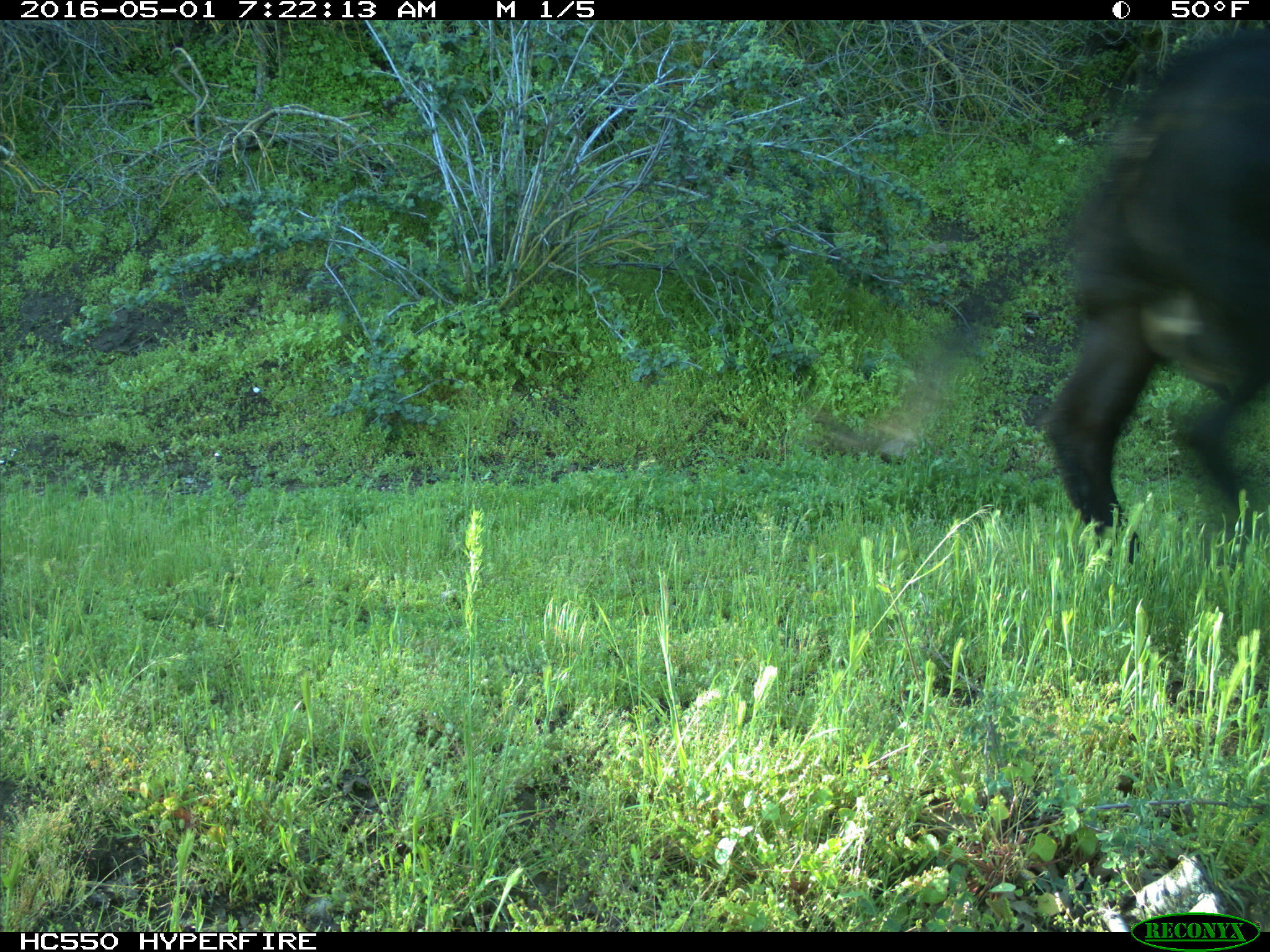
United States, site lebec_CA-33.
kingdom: Animalia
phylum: Chordata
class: Mammalia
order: Artiodactyla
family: Bovidae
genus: Bos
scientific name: Bos taurus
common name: domestic cow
Bos taurus (domestic cow).